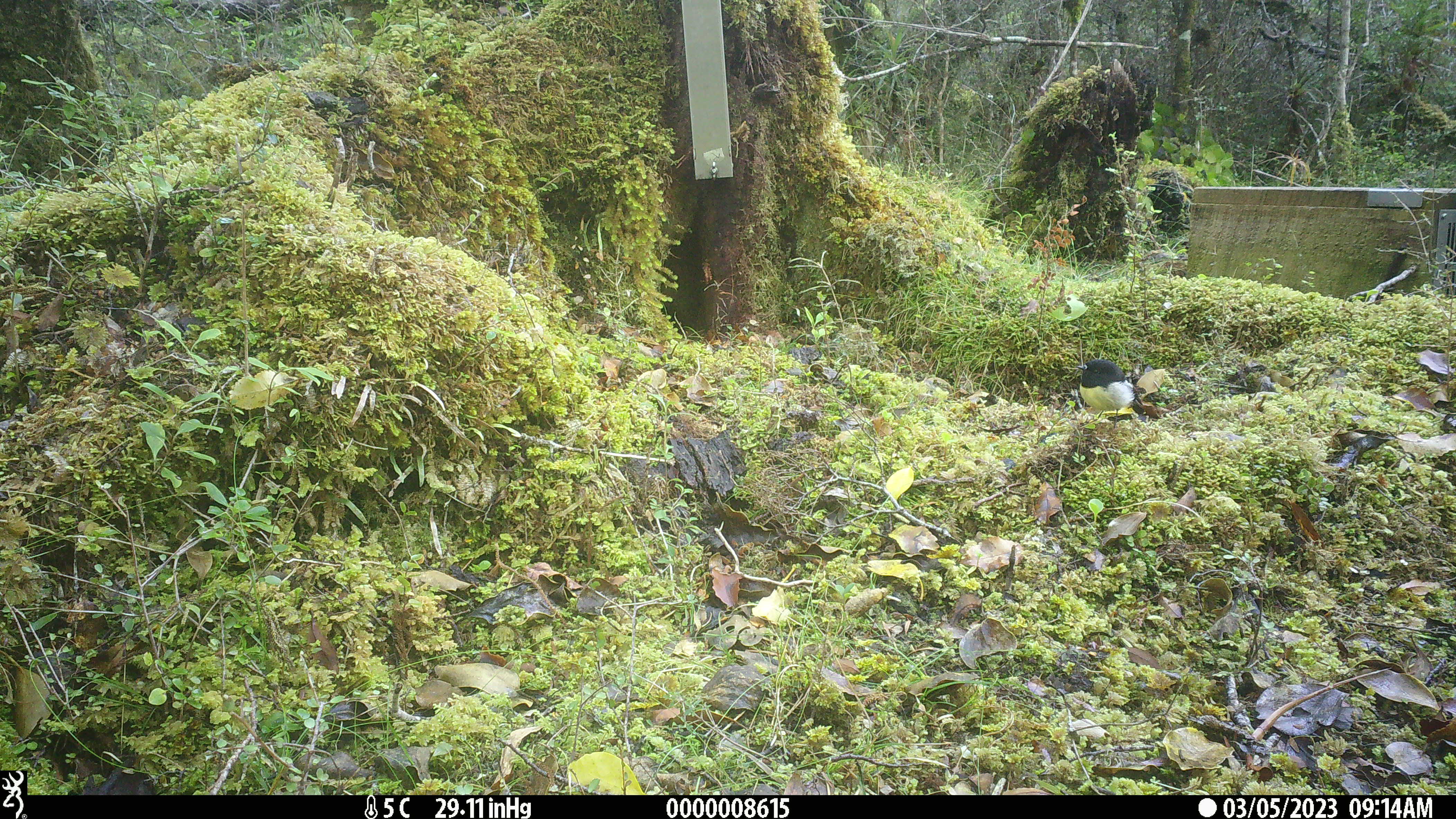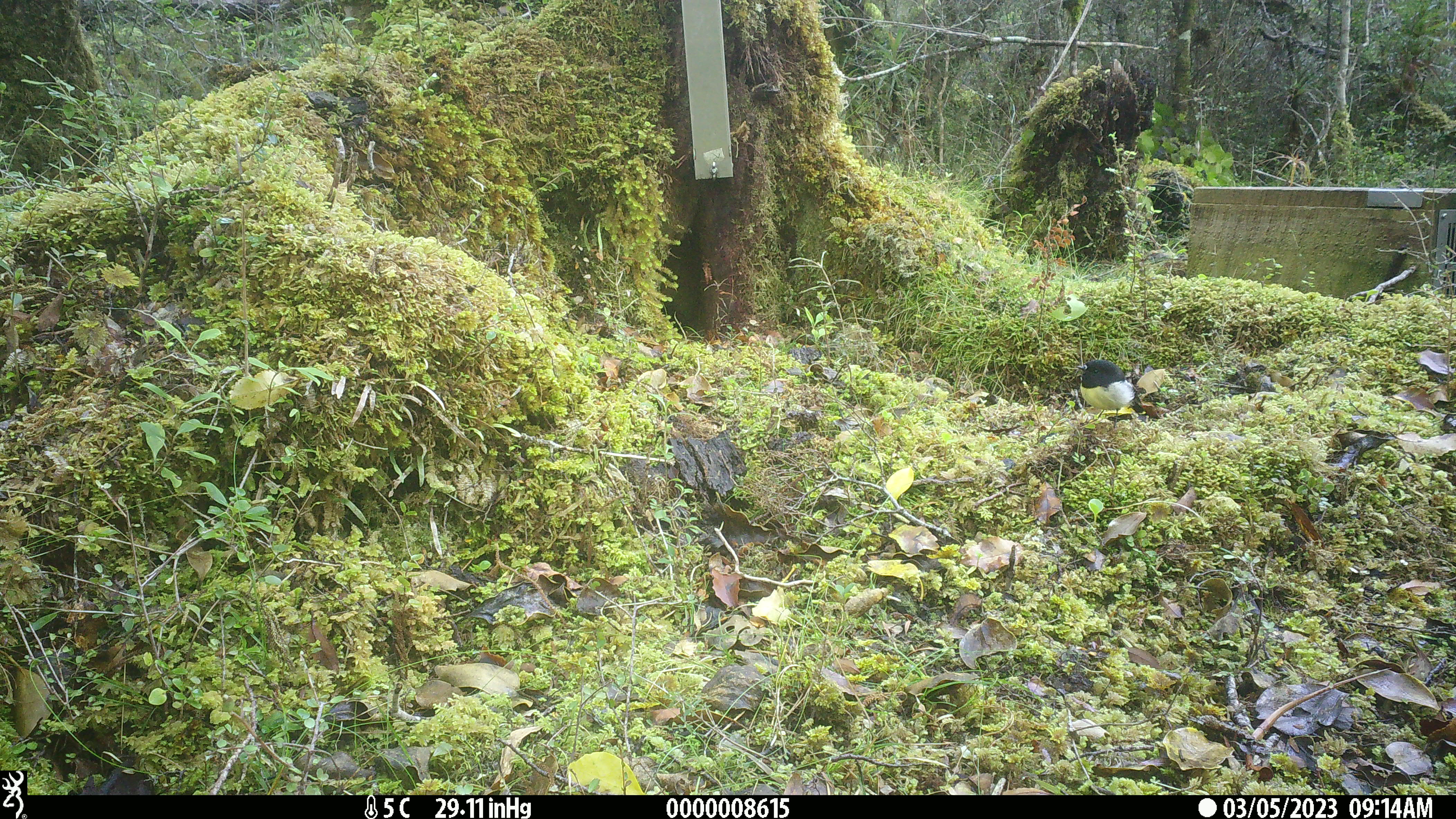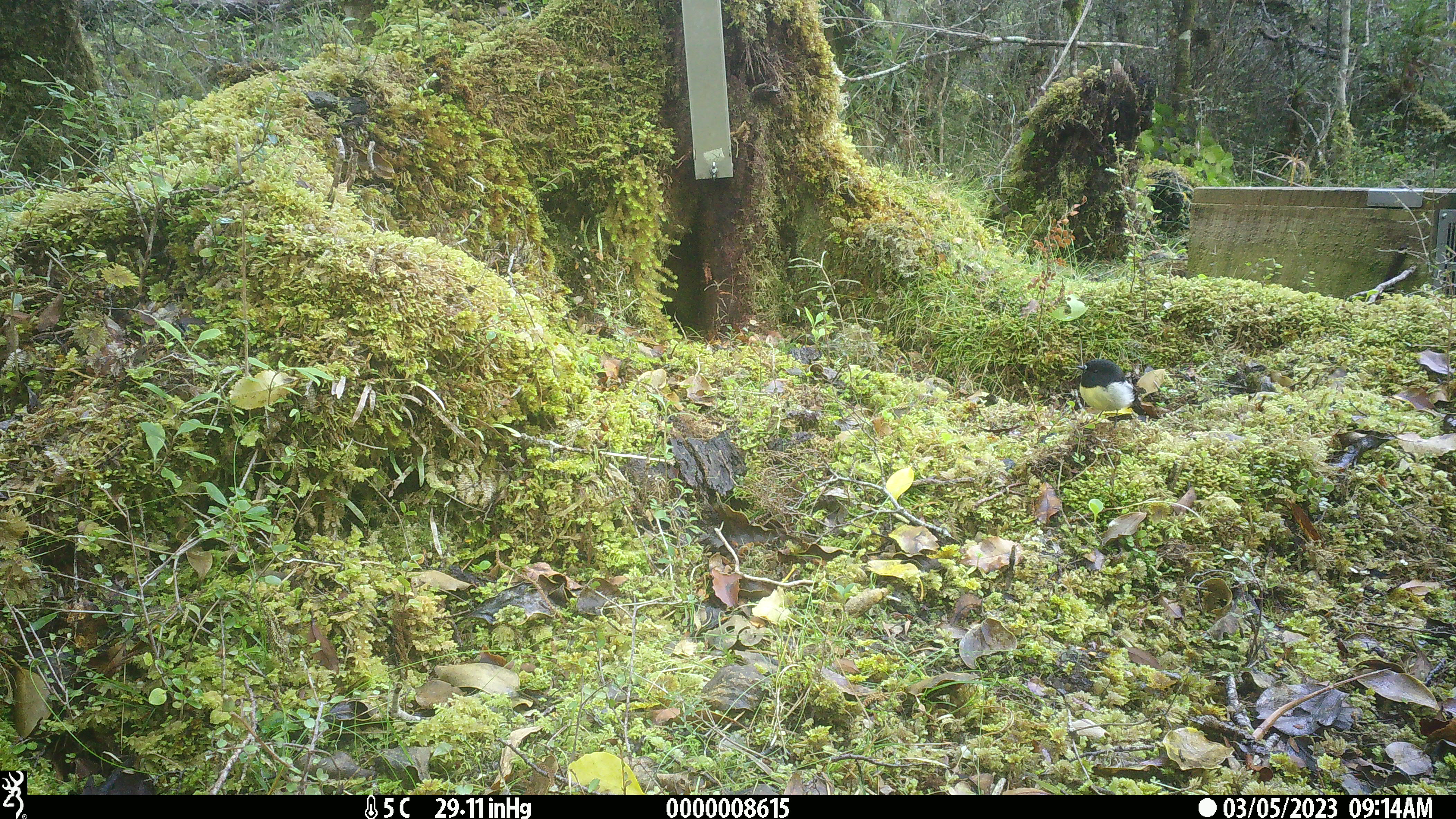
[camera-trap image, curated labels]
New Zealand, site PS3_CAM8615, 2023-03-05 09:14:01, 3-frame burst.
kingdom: Animalia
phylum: Chordata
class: Aves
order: Passeriformes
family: Petroicidae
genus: Petroica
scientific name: Petroica macrocephala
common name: tomtit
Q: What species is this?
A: Tomtit (Petroica macrocephala).